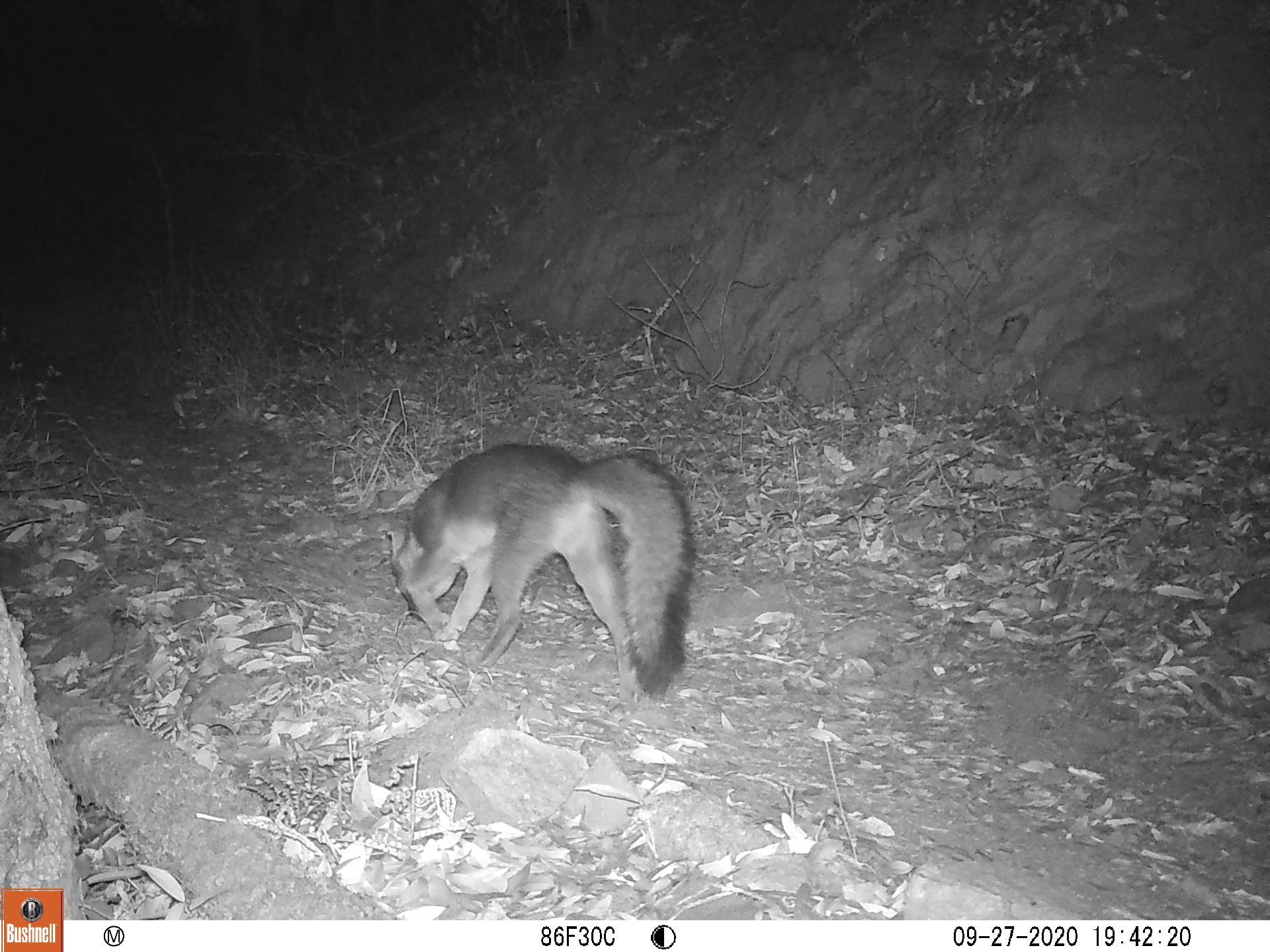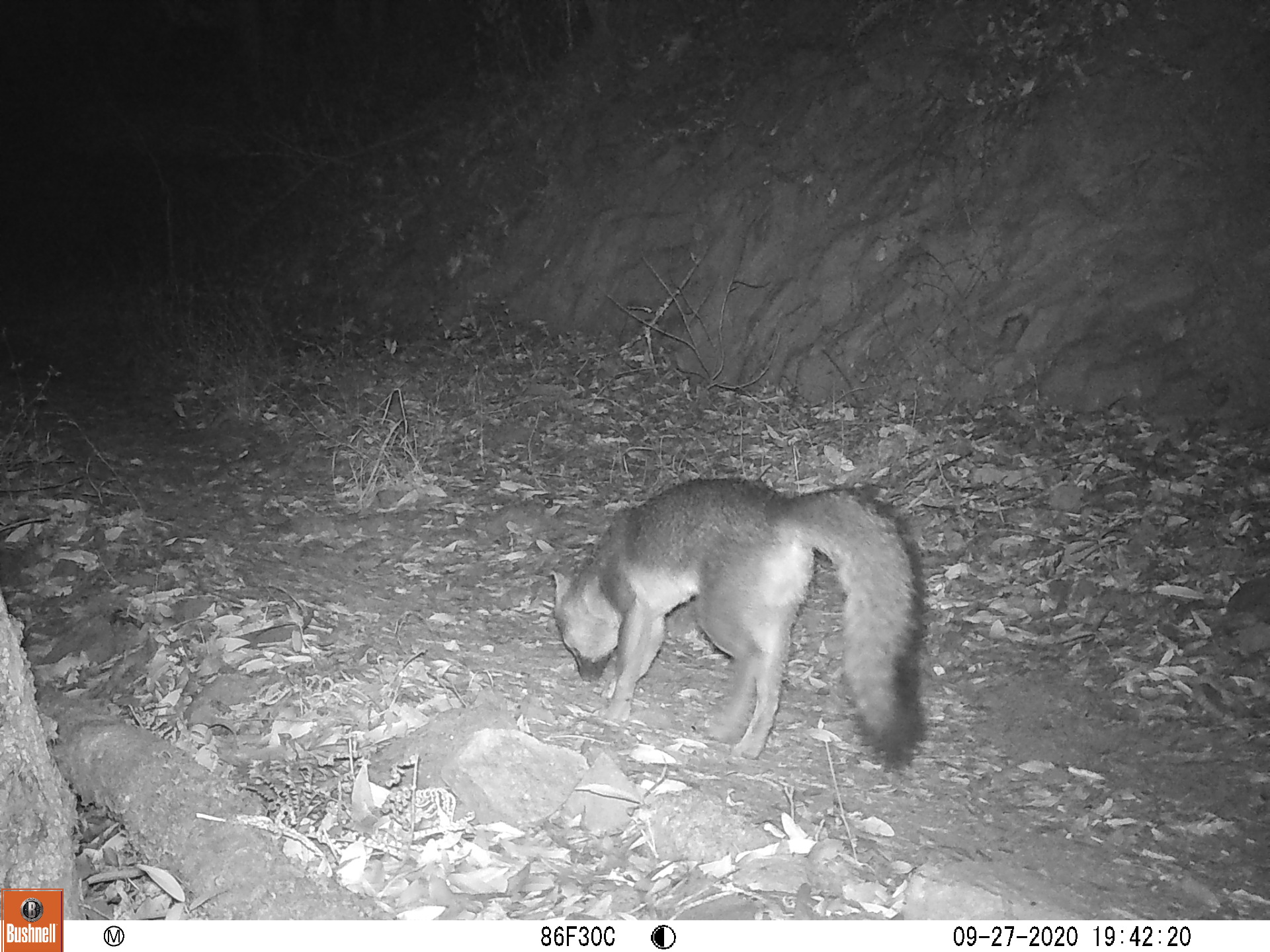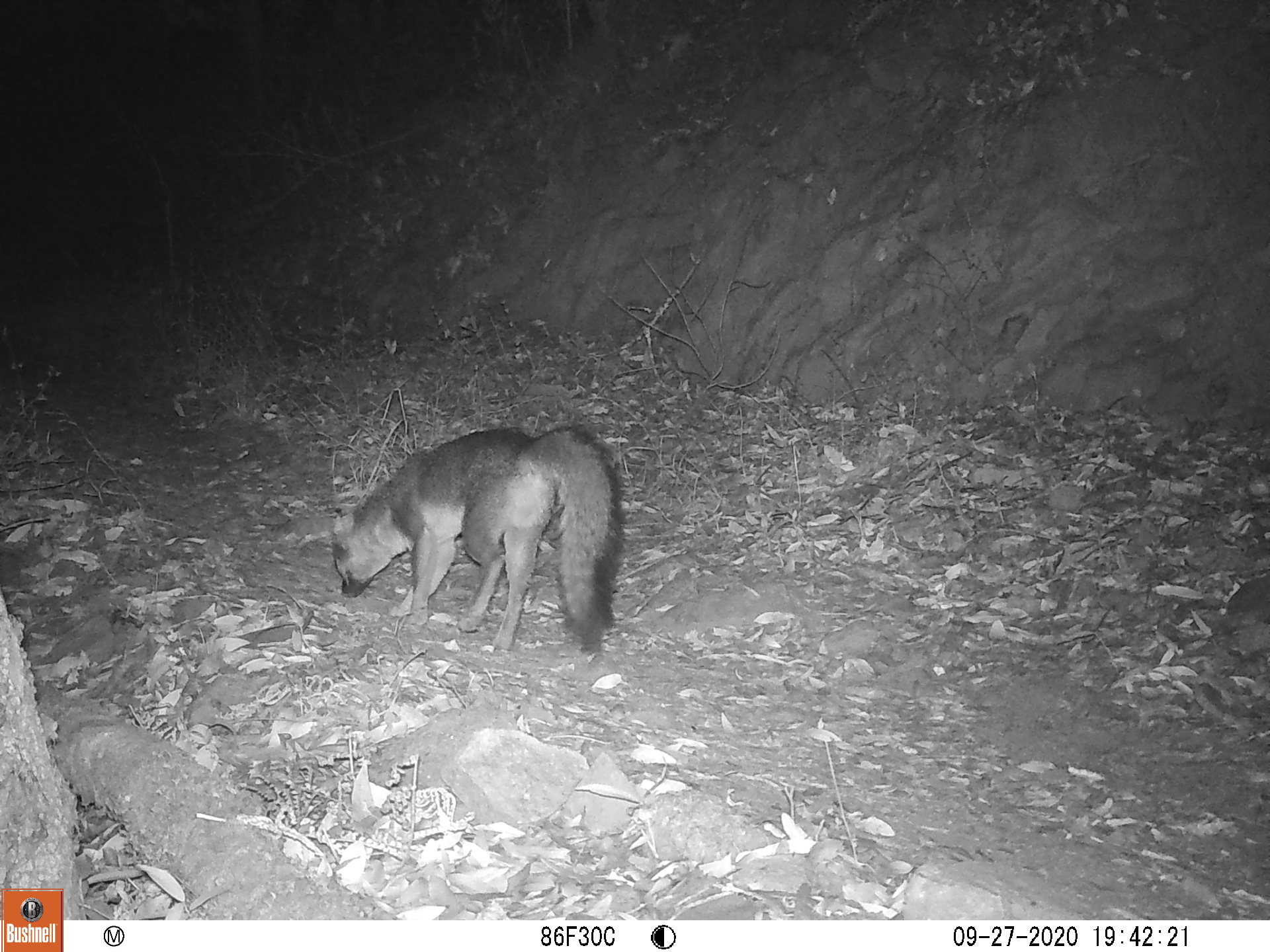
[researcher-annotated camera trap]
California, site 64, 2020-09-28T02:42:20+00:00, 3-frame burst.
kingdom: Animalia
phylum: Chordata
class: Mammalia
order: Carnivora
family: Canidae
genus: Urocyon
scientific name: Urocyon cinereoargenteus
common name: gray fox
Gray fox (Urocyon cinereoargenteus).